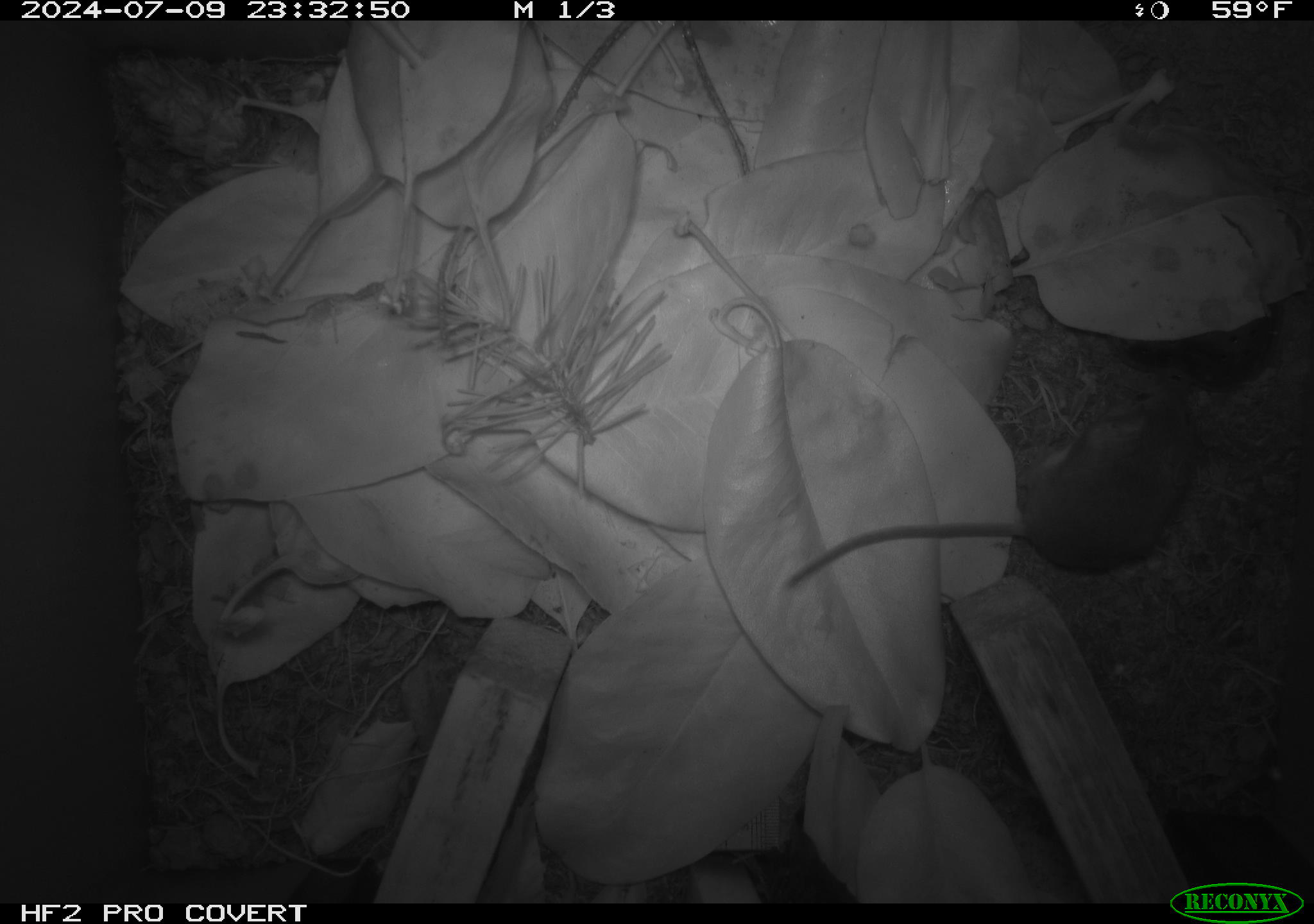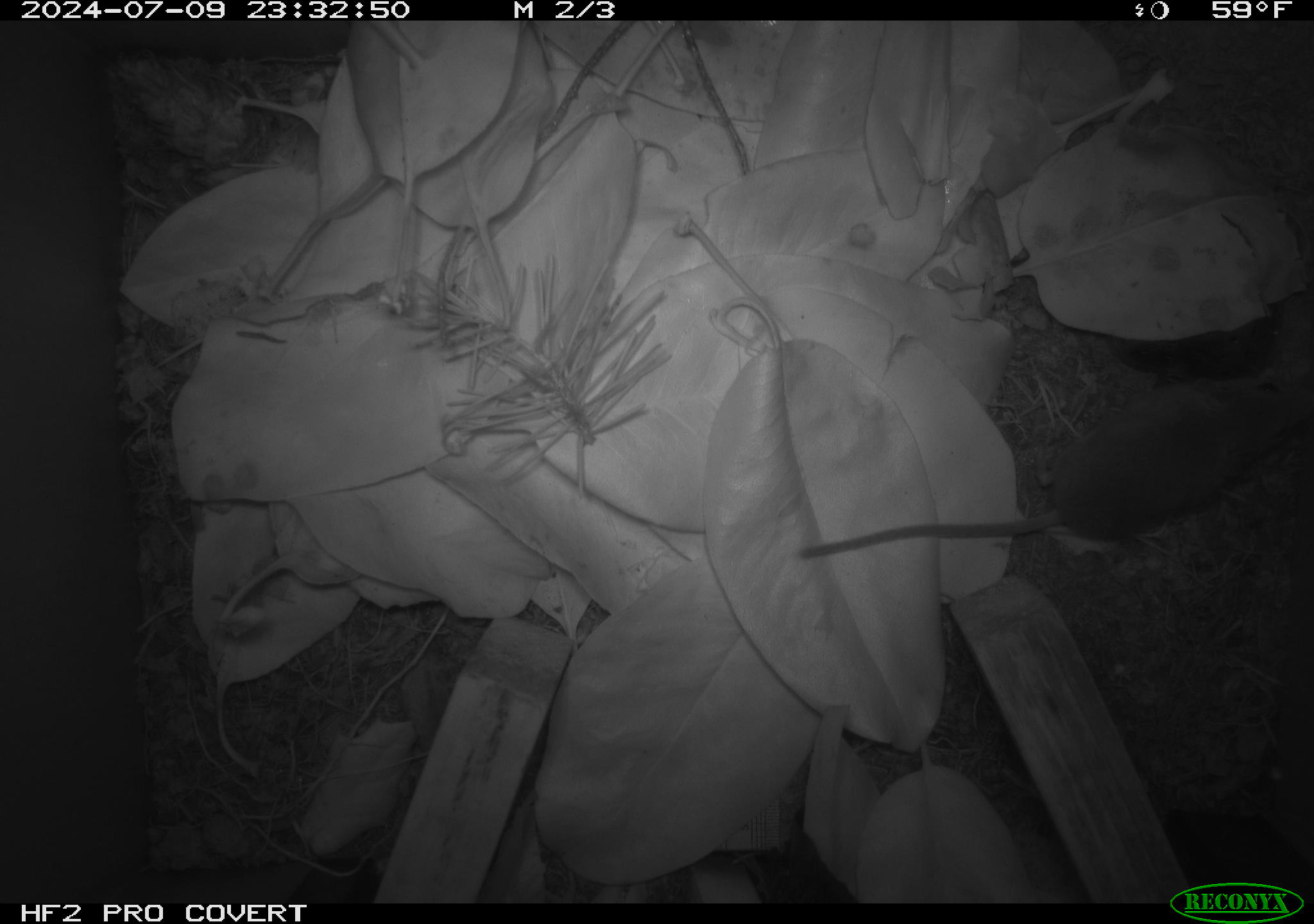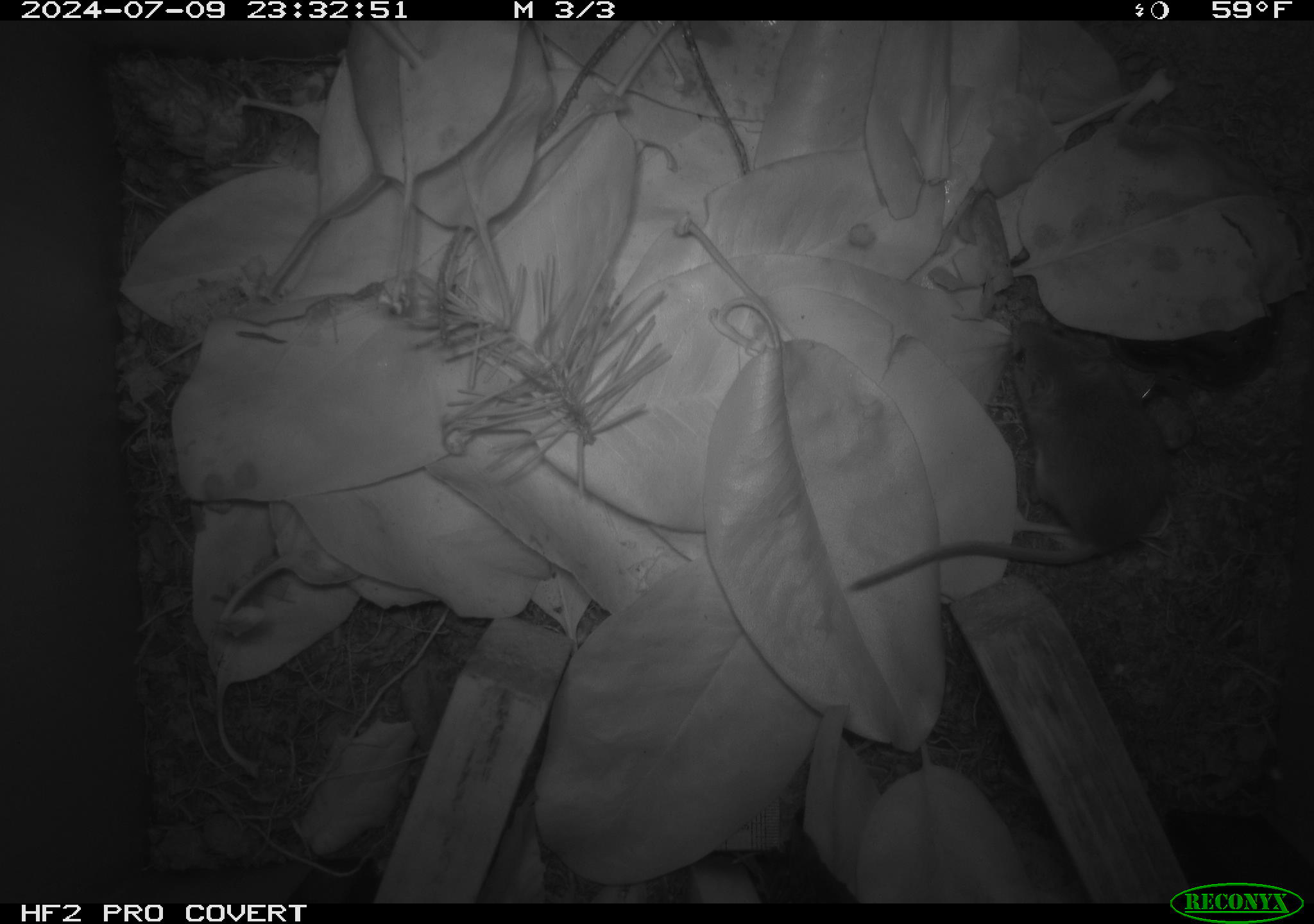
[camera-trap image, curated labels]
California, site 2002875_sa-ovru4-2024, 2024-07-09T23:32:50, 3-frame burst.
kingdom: Animalia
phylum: Chordata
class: Mammalia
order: Rodentia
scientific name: Rodentia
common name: mouse species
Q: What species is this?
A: Mouse species (Rodentia).